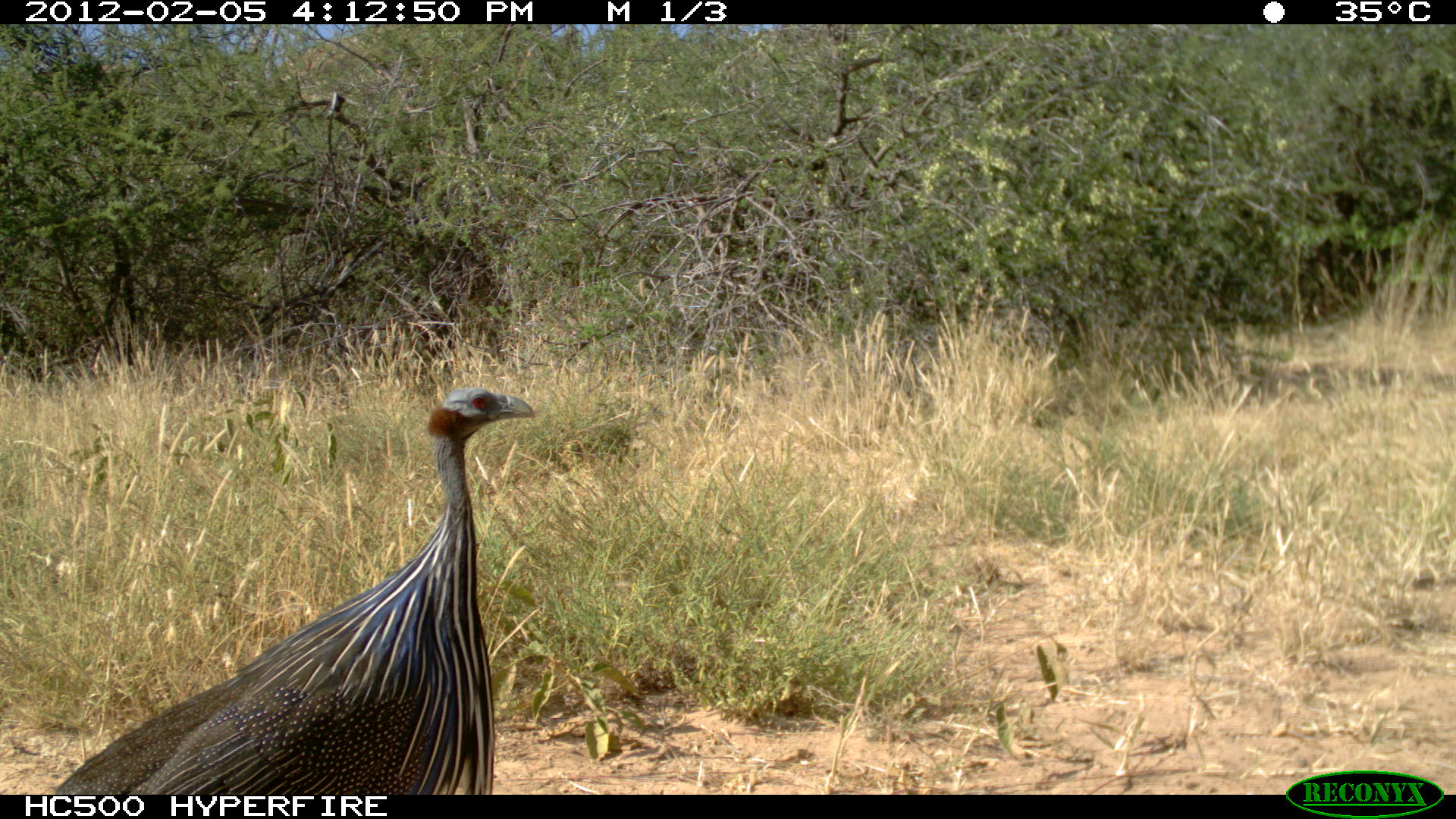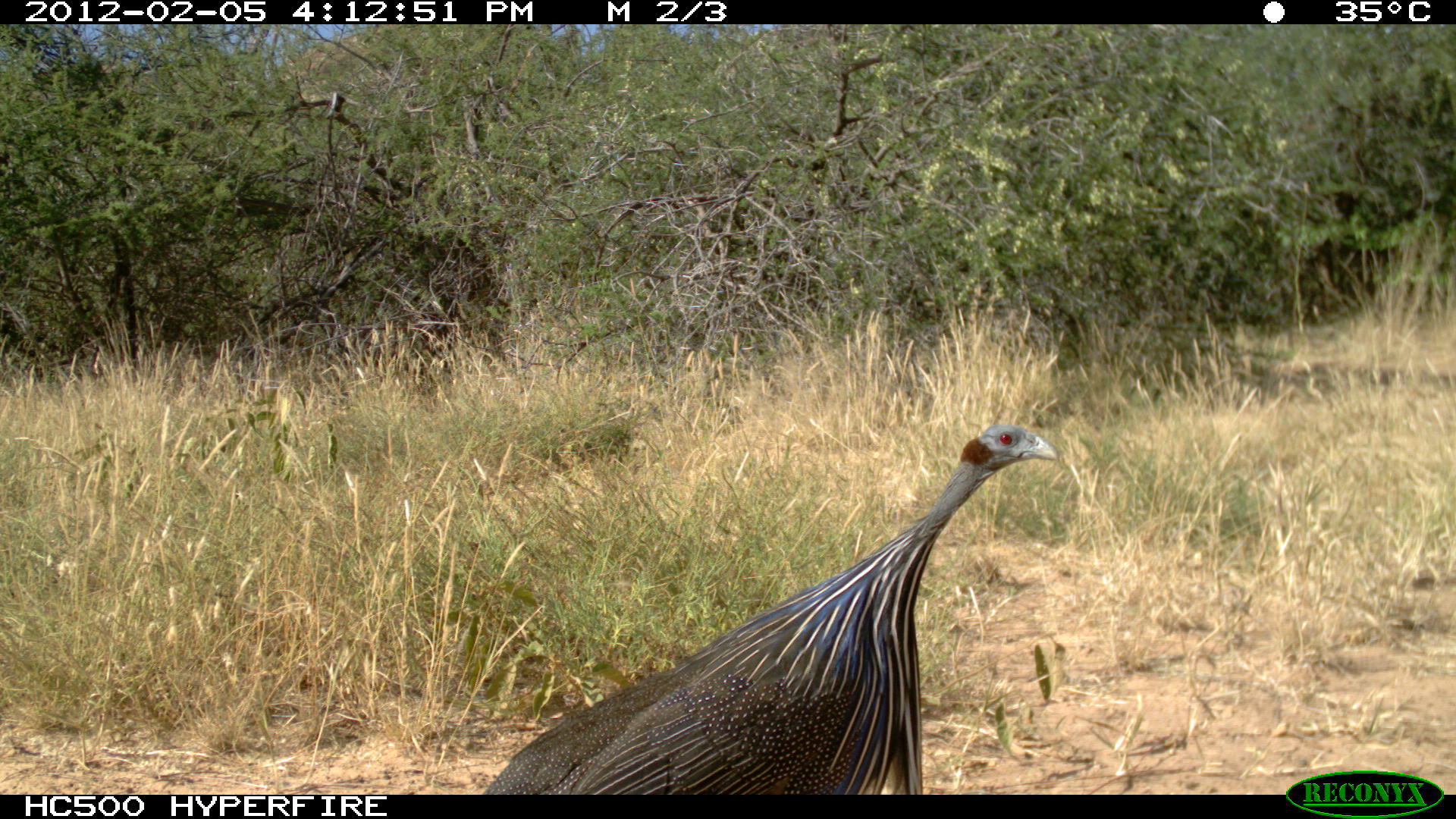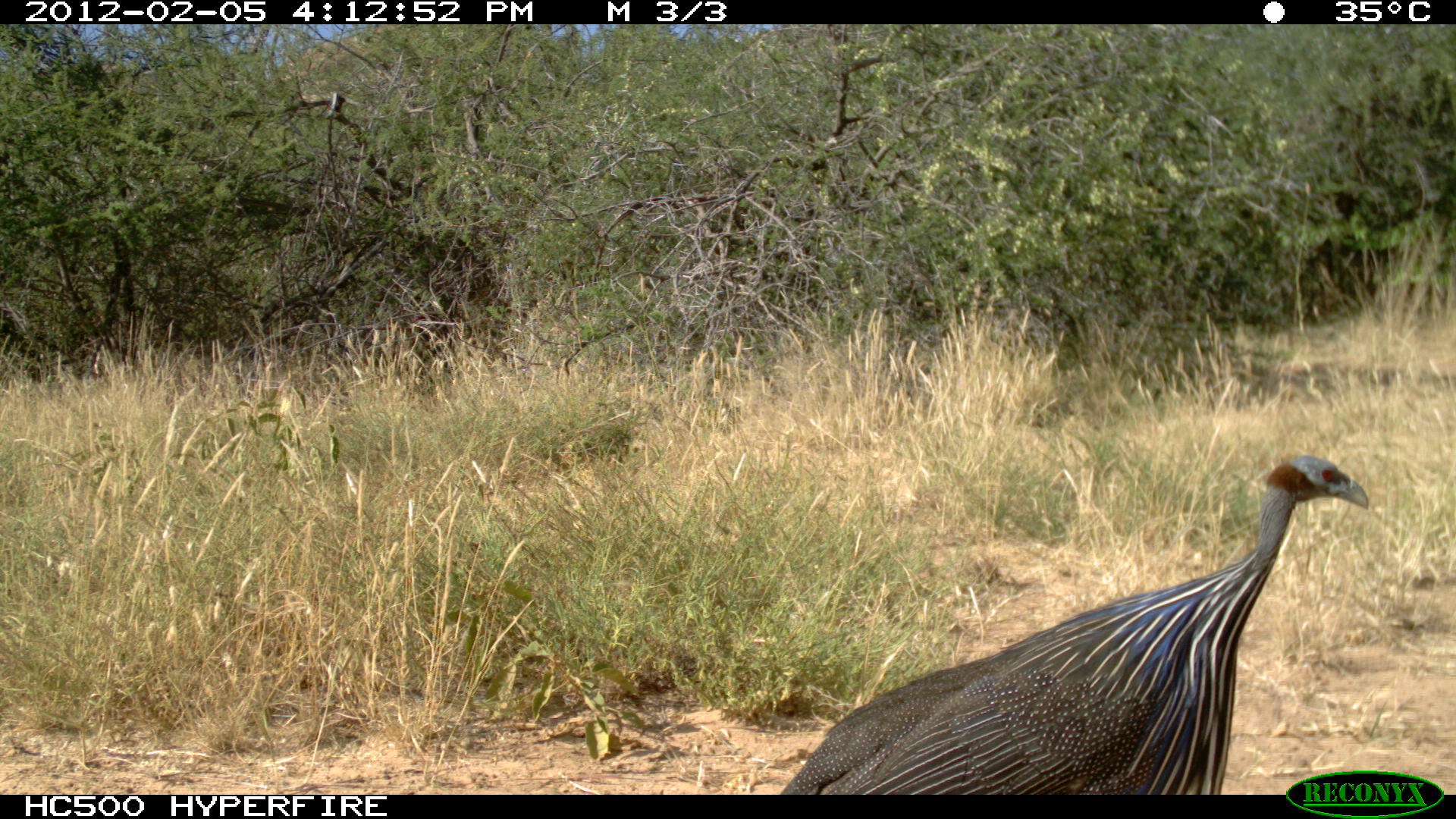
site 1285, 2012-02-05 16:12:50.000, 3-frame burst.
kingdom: Animalia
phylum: Chordata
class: Aves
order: Galliformes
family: Numididae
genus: Acryllium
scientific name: Acryllium vulturinum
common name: vulturine guineafowl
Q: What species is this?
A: Acryllium vulturinum (vulturine guineafowl).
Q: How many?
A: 1.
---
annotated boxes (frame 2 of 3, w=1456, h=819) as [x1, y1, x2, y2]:
acryllium vulturinum: [477, 420, 1057, 790]